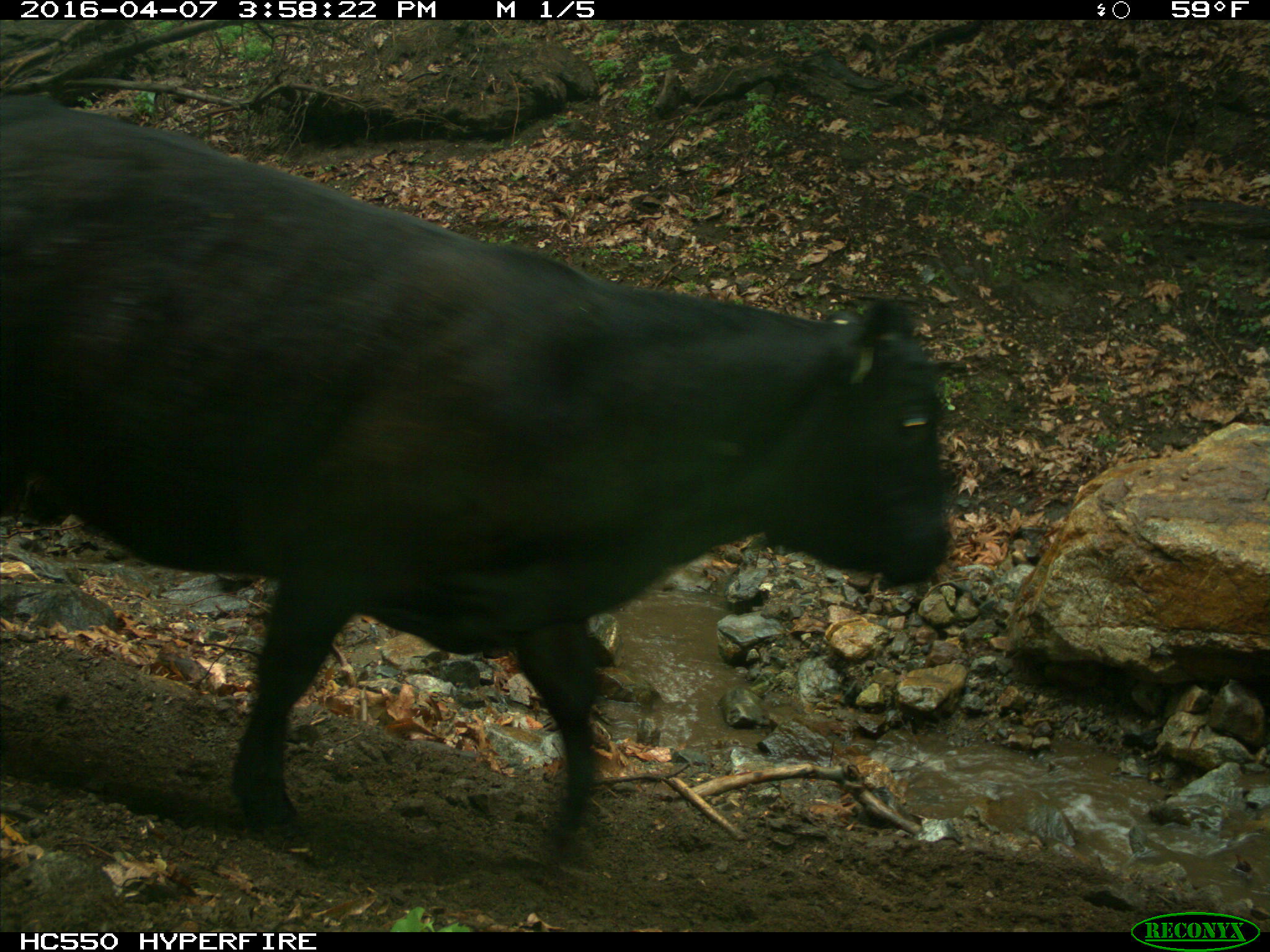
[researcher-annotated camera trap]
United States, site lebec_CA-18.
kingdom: Animalia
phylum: Chordata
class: Mammalia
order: Artiodactyla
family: Bovidae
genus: Bos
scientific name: Bos taurus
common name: domestic cow